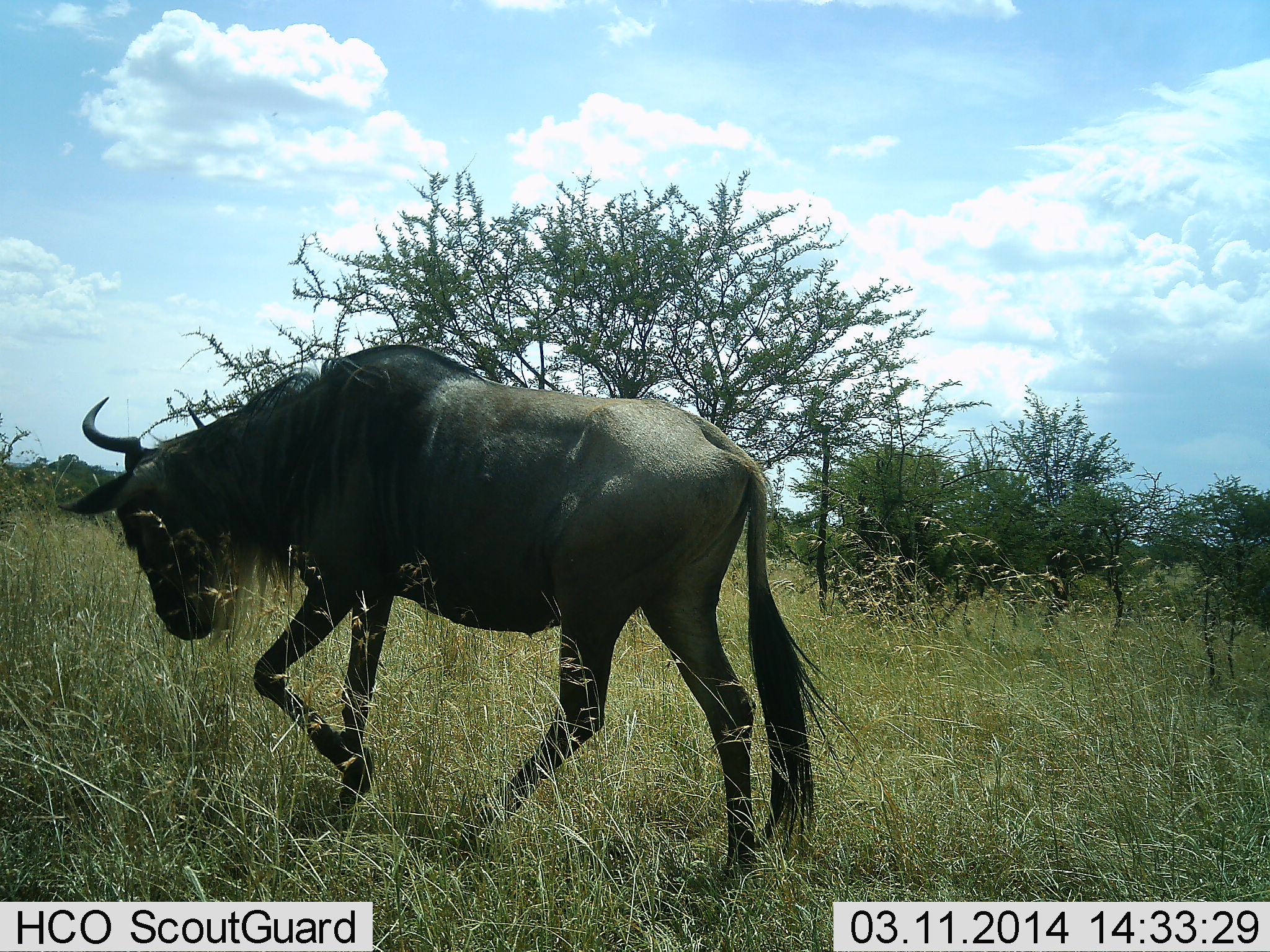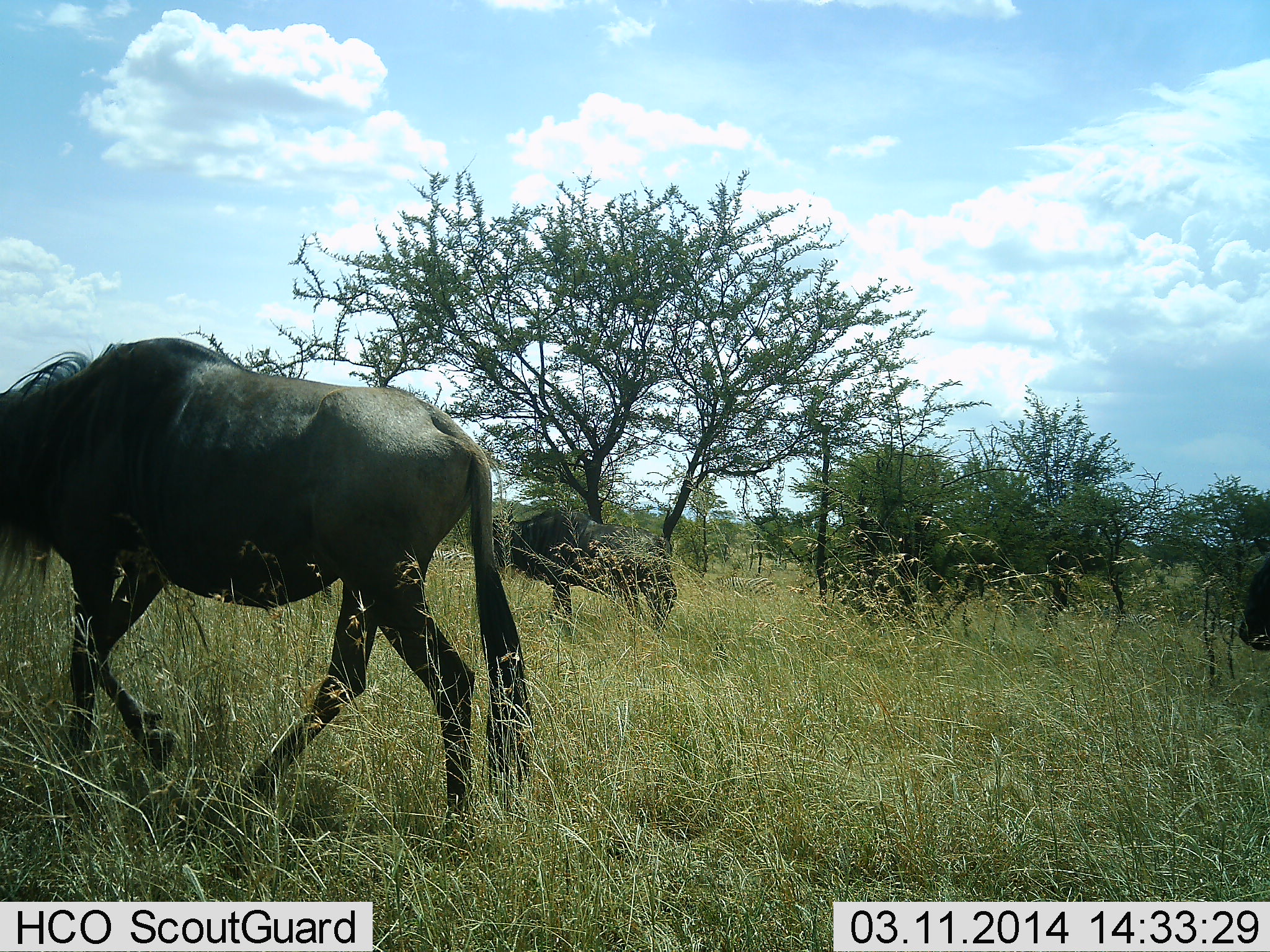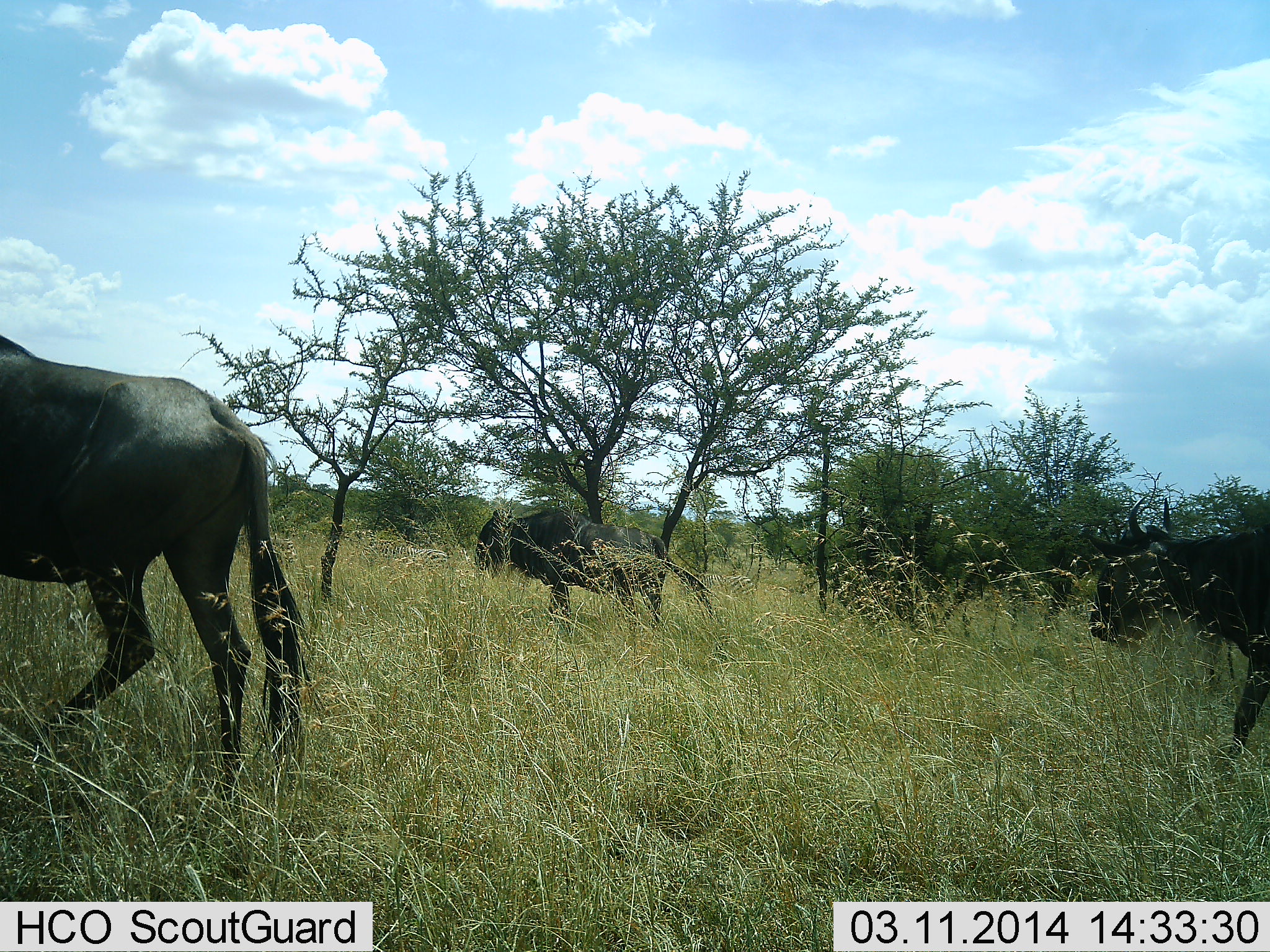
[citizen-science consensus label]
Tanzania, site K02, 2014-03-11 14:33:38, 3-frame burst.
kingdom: Animalia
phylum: Chordata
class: Mammalia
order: Artiodactyla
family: Bovidae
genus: Connochaetes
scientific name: Connochaetes taurinus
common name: blue wildebeest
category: wildebeest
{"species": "wildebeest (blue wildebeest) (Connochaetes taurinus)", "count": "3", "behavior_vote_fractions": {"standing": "30%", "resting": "0%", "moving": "100%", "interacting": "0%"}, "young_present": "0%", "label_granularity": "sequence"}